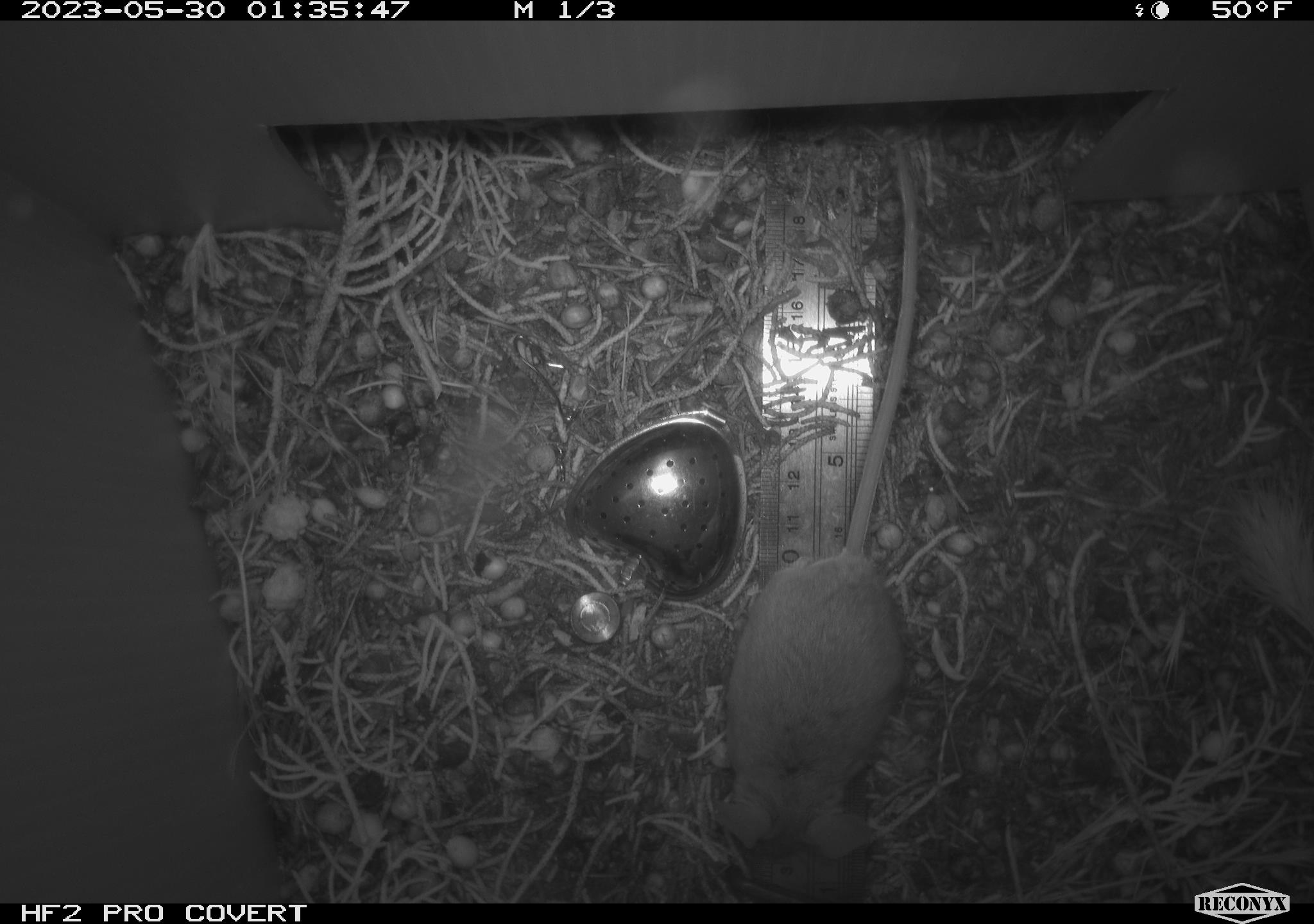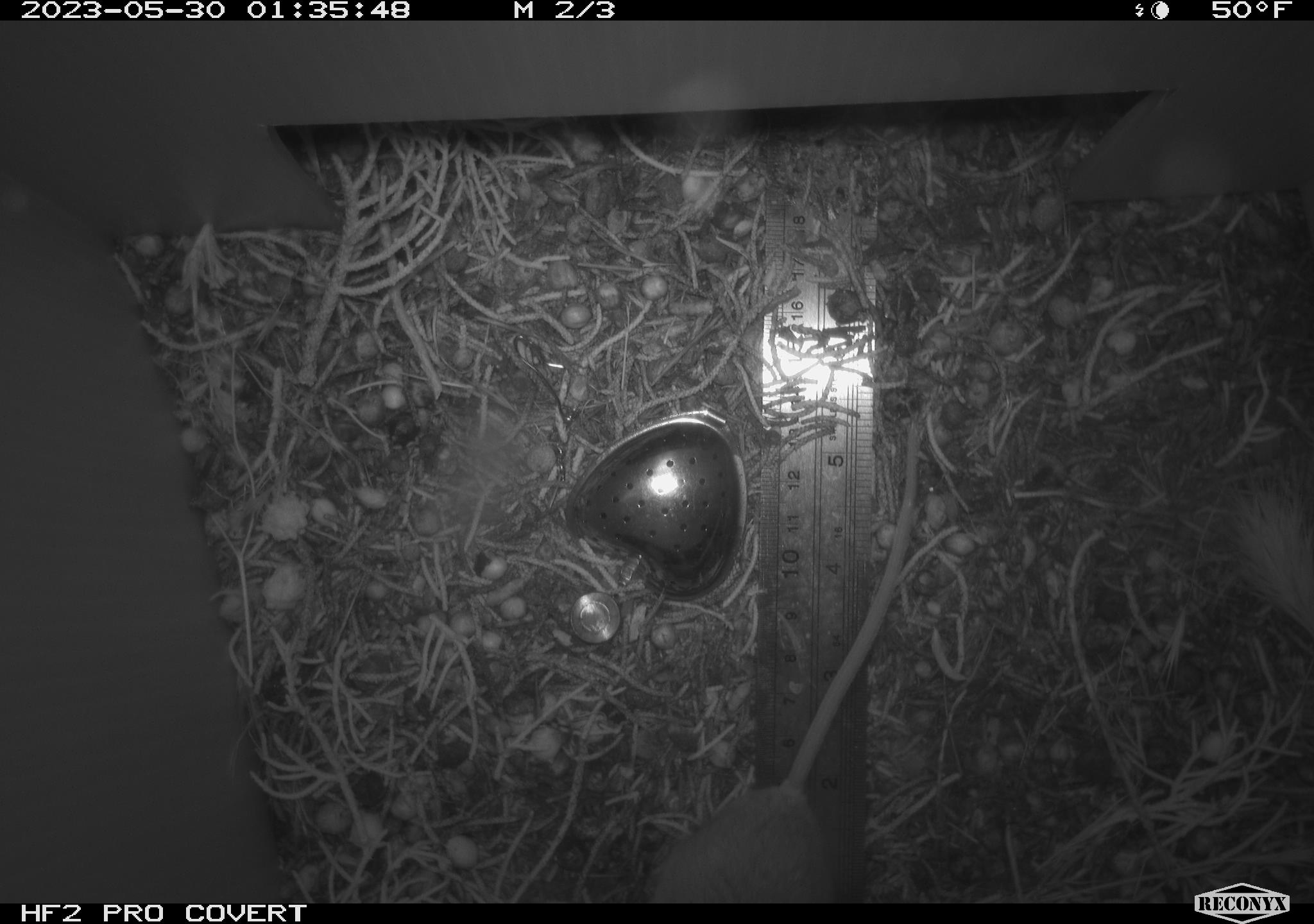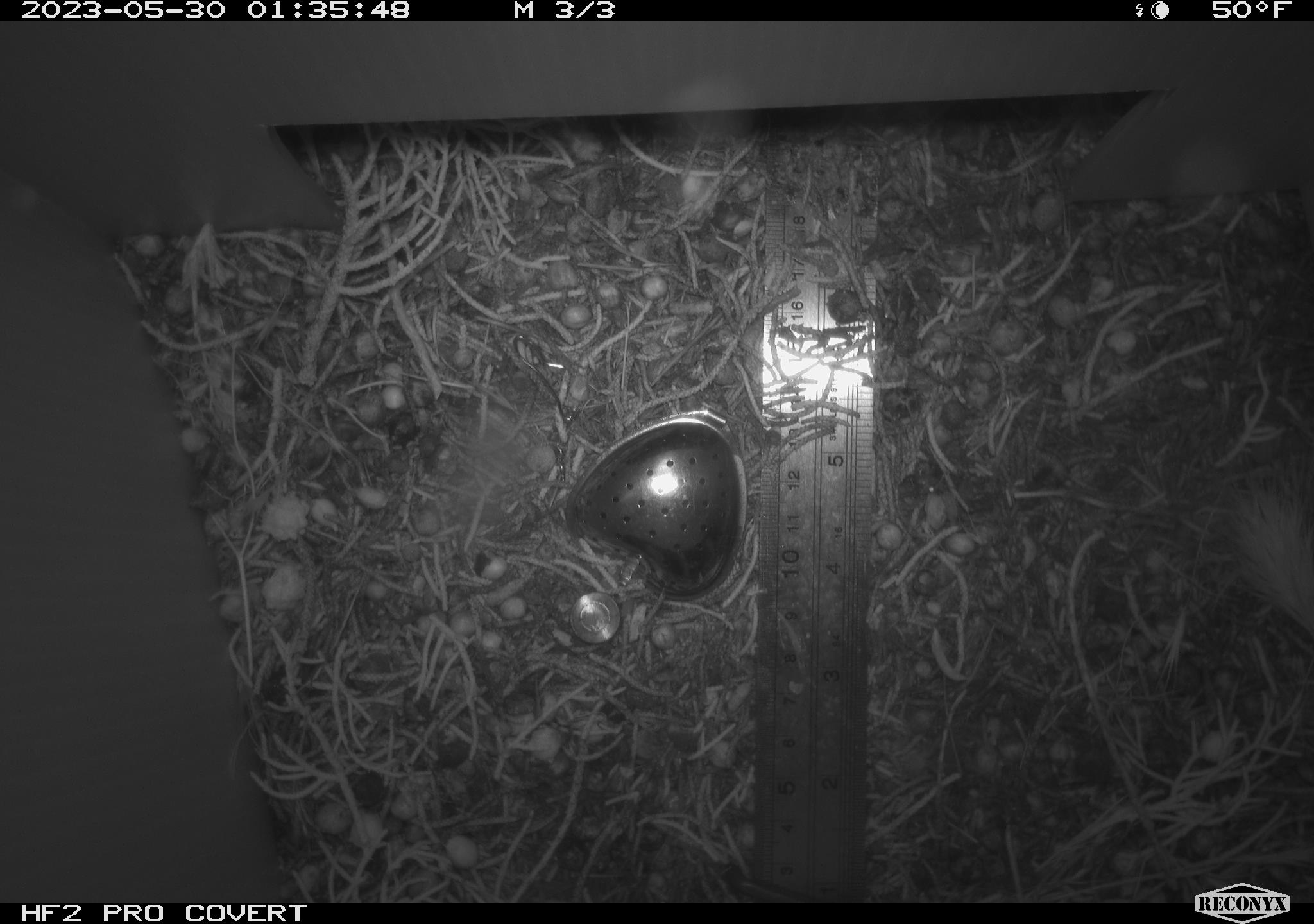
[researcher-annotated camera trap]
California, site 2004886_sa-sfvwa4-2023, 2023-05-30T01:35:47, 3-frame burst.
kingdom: Animalia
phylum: Chordata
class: Mammalia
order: Rodentia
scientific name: Rodentia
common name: mouse species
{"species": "mouse species (Rodentia)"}